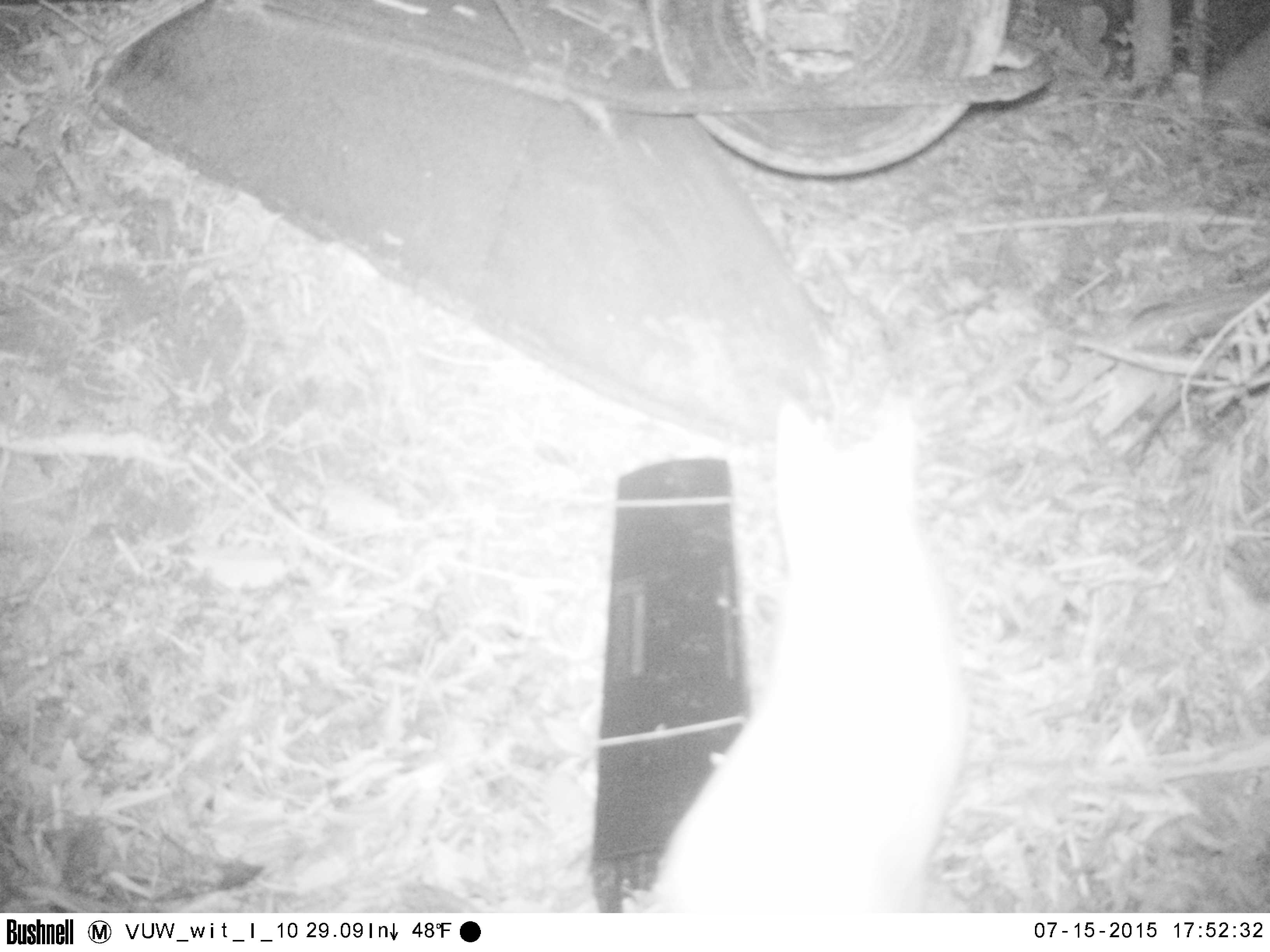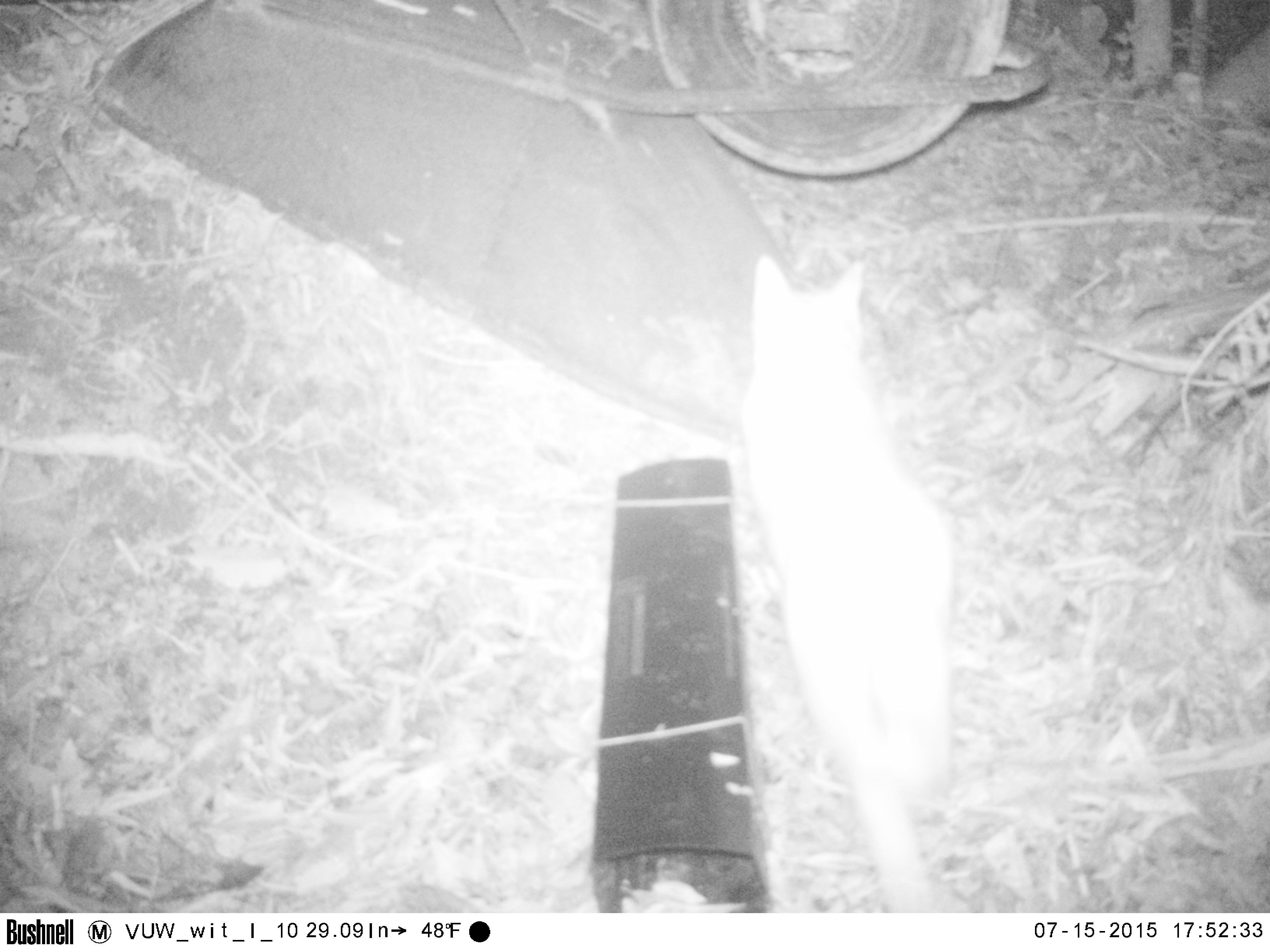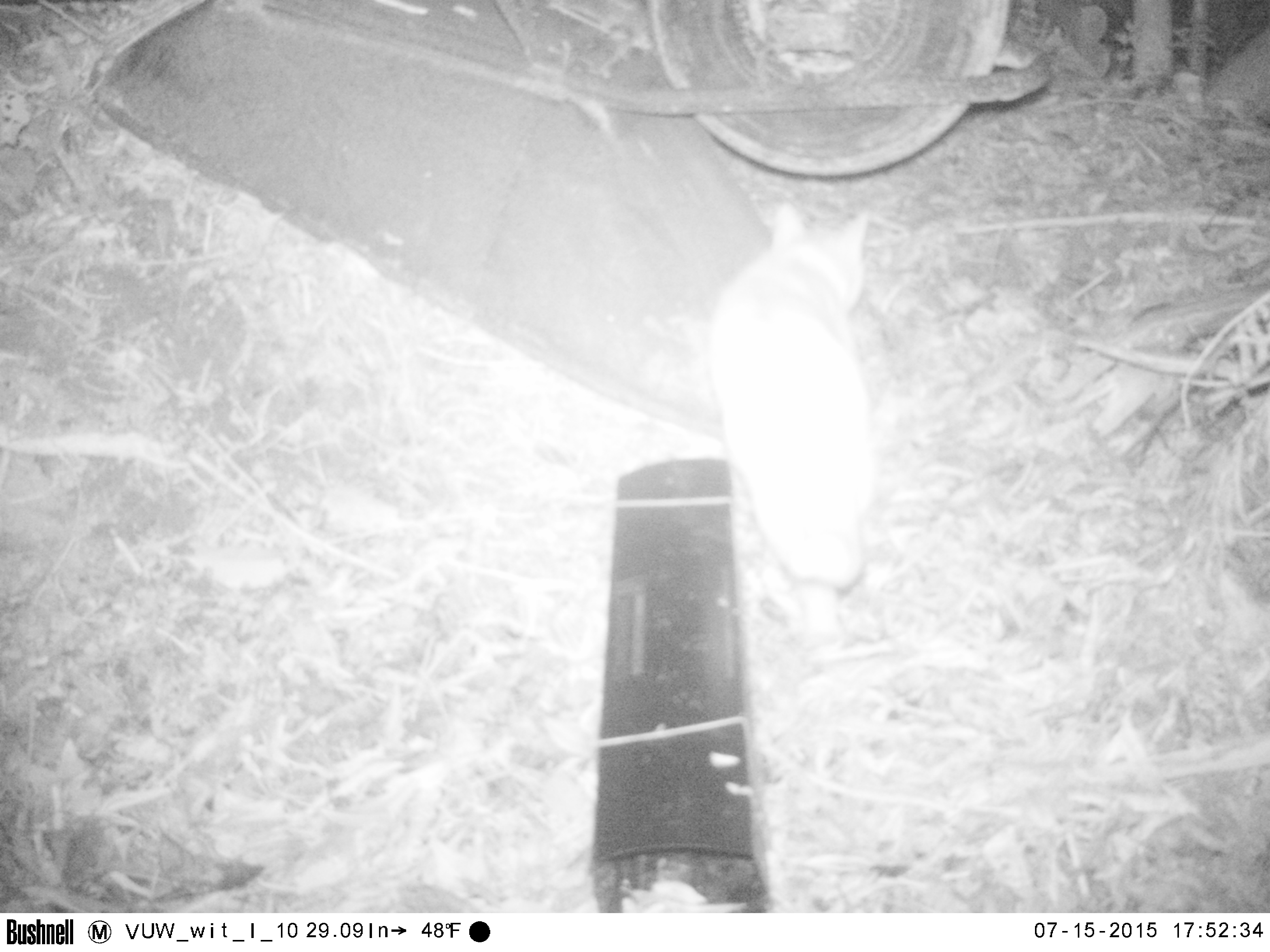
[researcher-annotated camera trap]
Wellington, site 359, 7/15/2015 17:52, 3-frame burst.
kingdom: Animalia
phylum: Chordata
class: Mammalia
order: Carnivora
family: Felidae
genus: Felis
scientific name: Felis catus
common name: cat